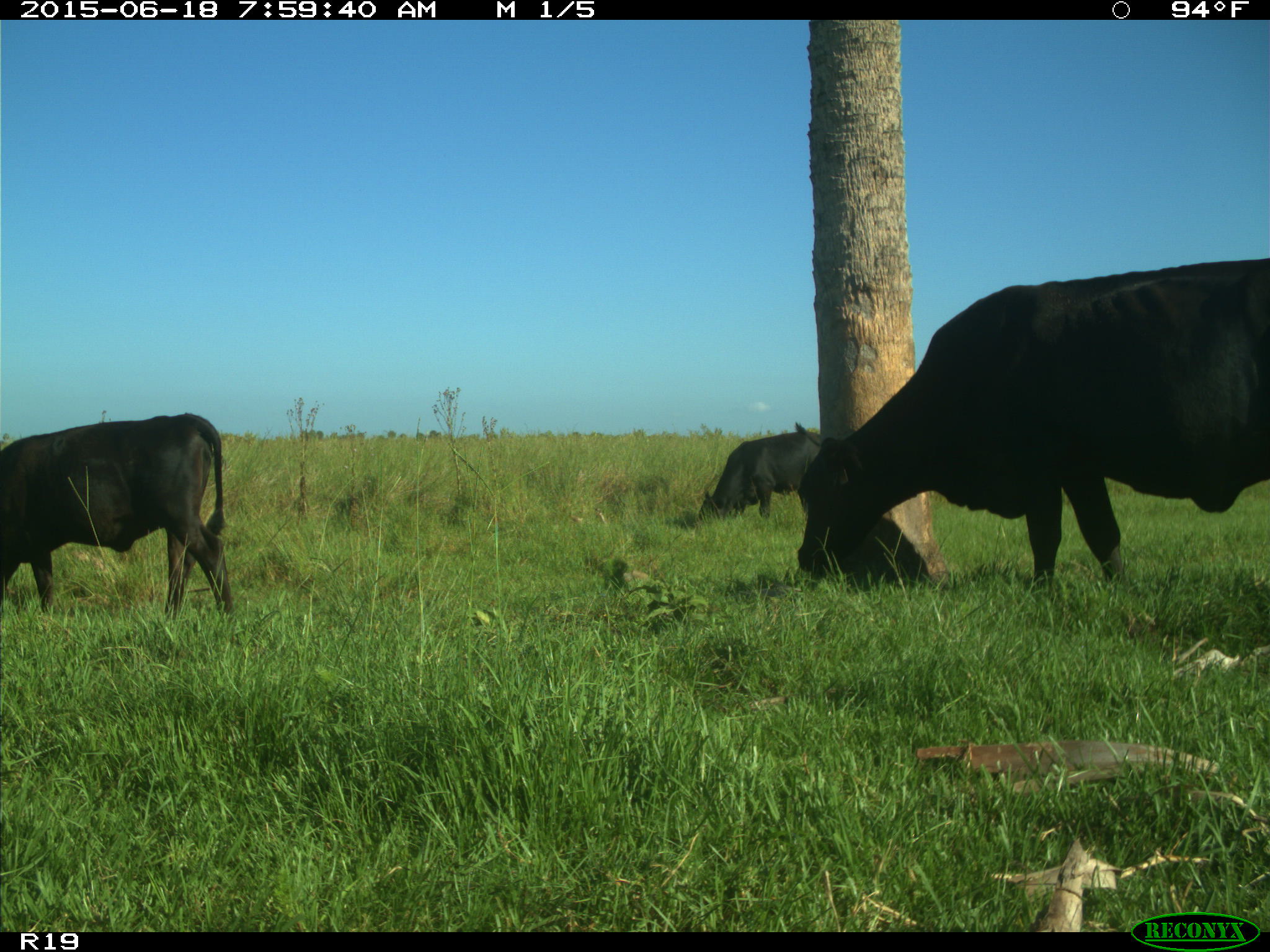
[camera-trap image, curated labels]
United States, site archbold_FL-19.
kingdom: Animalia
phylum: Chordata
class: Mammalia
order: Artiodactyla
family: Bovidae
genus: Bos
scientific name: Bos taurus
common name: domestic cow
Bos taurus (domestic cow).